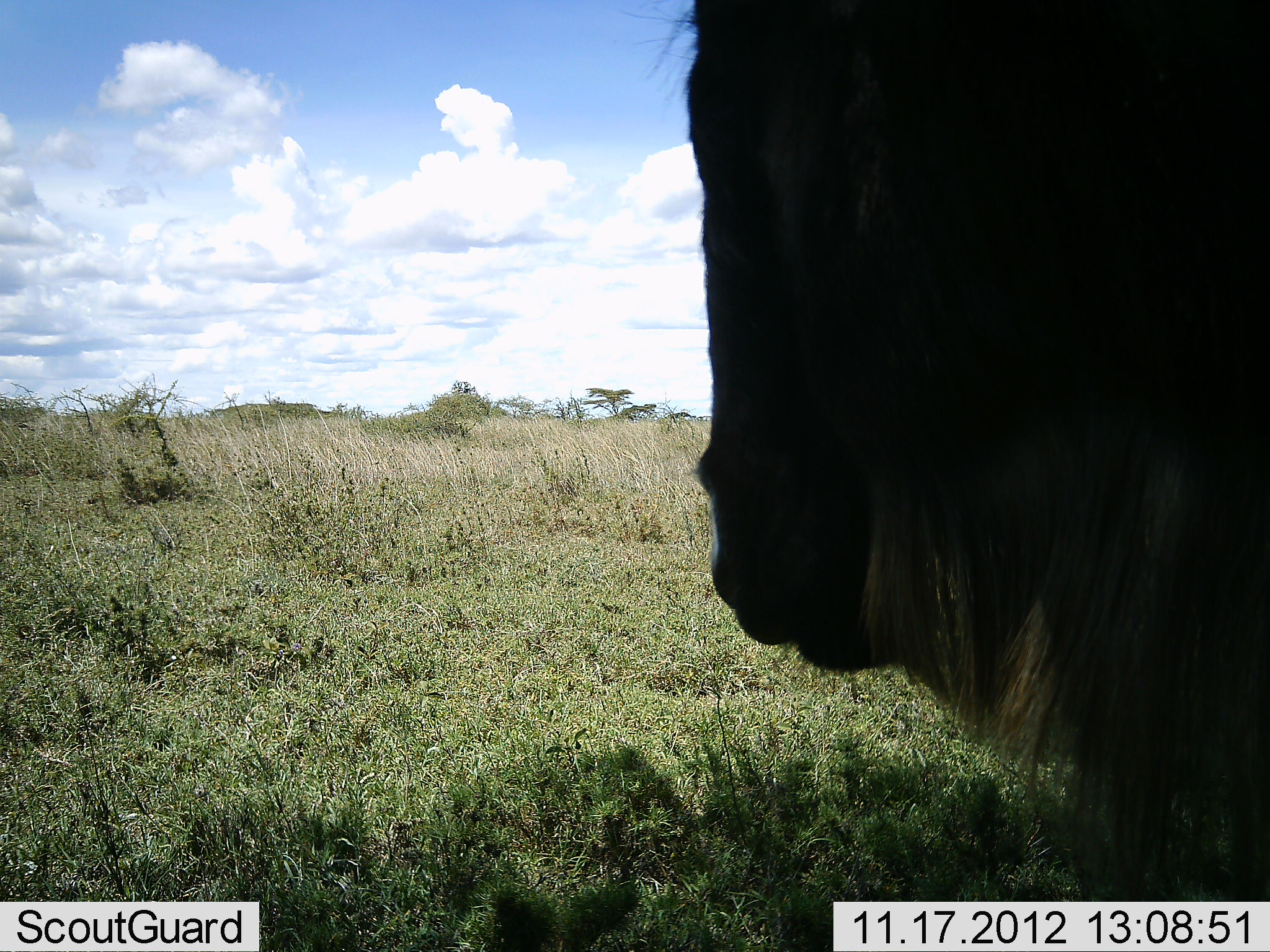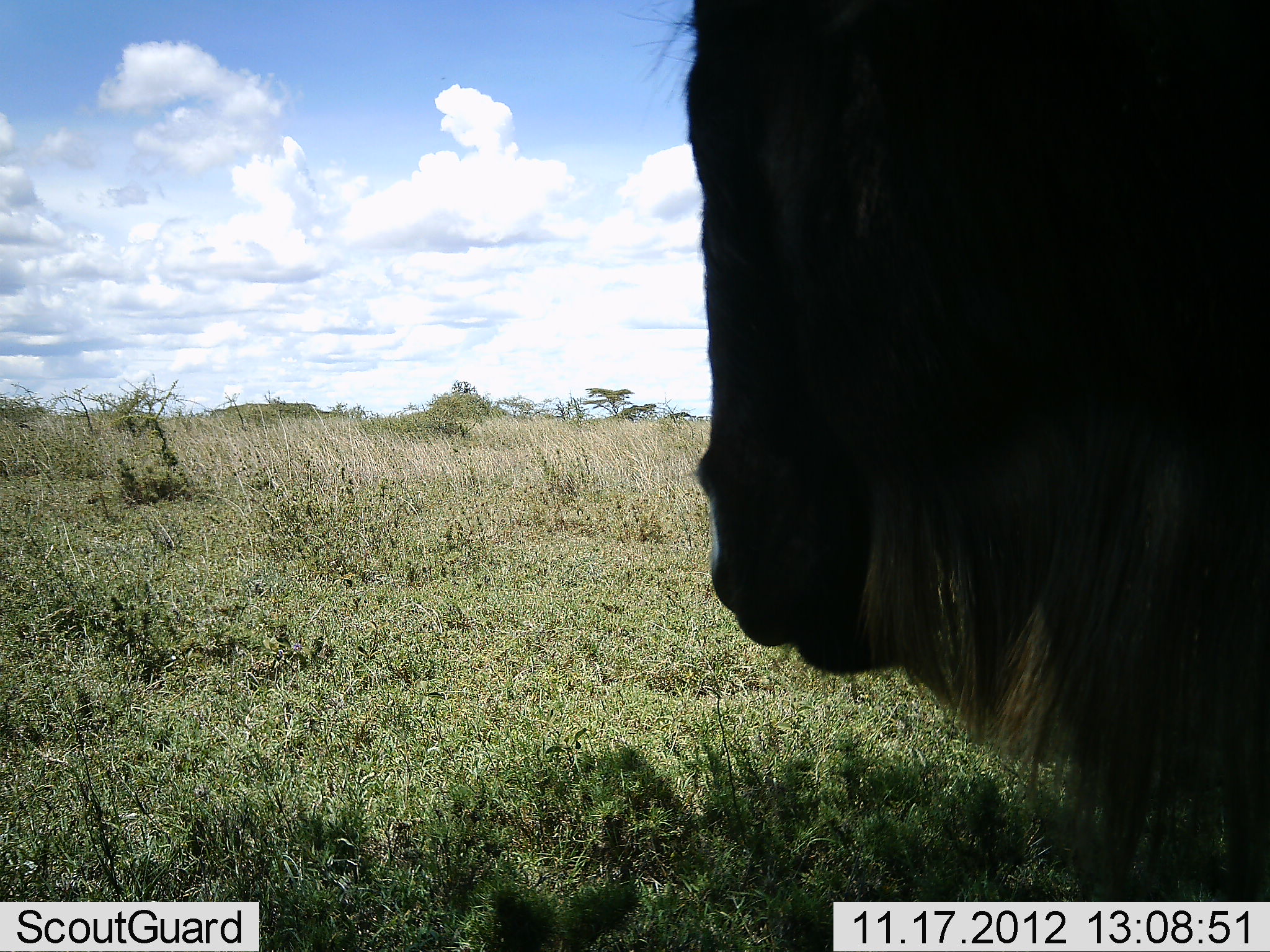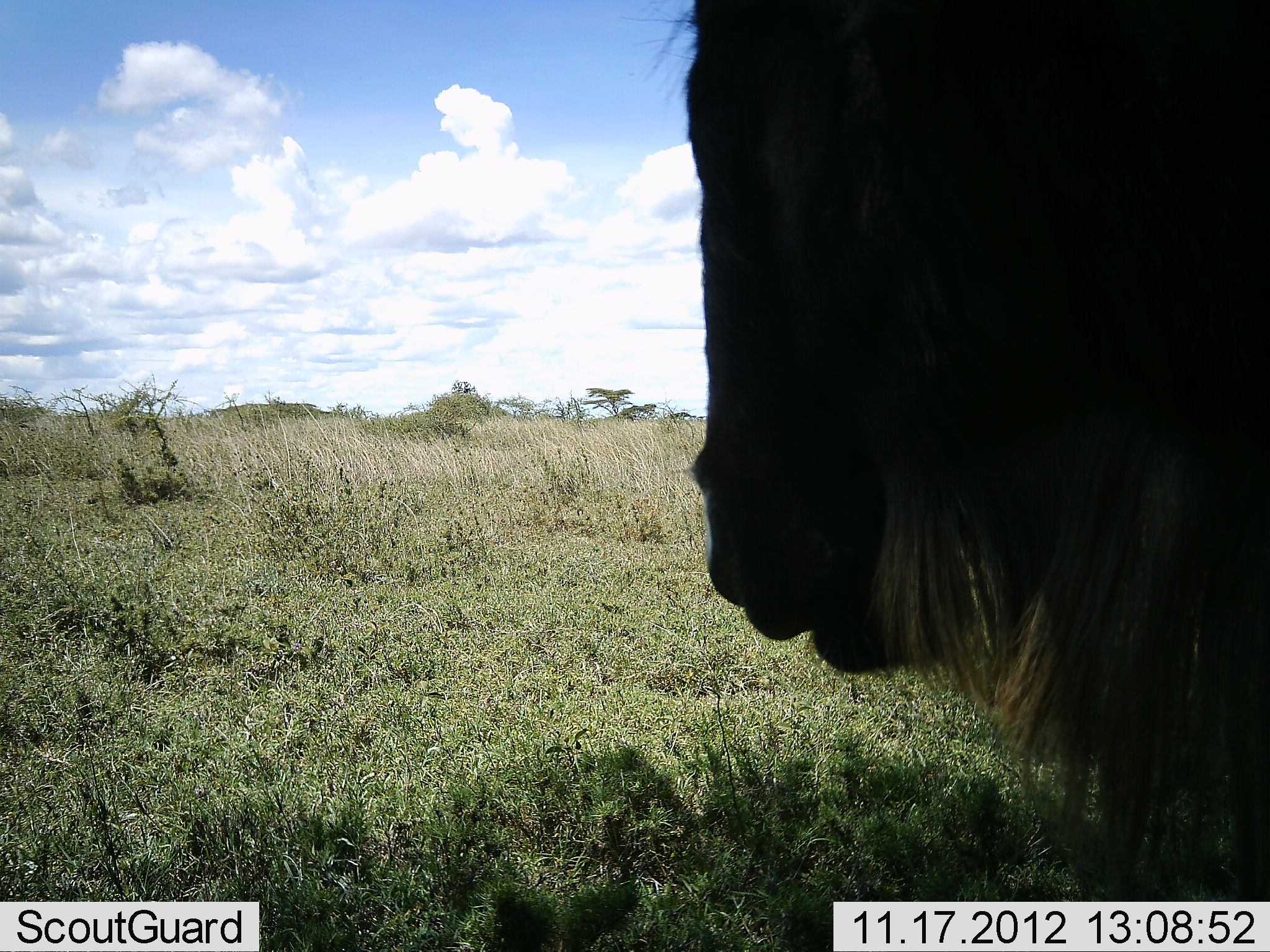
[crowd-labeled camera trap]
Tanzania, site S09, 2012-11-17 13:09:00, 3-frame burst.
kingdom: Animalia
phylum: Chordata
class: Mammalia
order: Artiodactyla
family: Bovidae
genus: Connochaetes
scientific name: Connochaetes taurinus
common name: blue wildebeest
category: wildebeest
Wildebeest (blue wildebeest) (Connochaetes taurinus), count 1. Behavior (volunteer vote fractions): standing 66%, resting 29%, moving 3%, interacting 0%. Young present (vote fraction): 0%. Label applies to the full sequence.